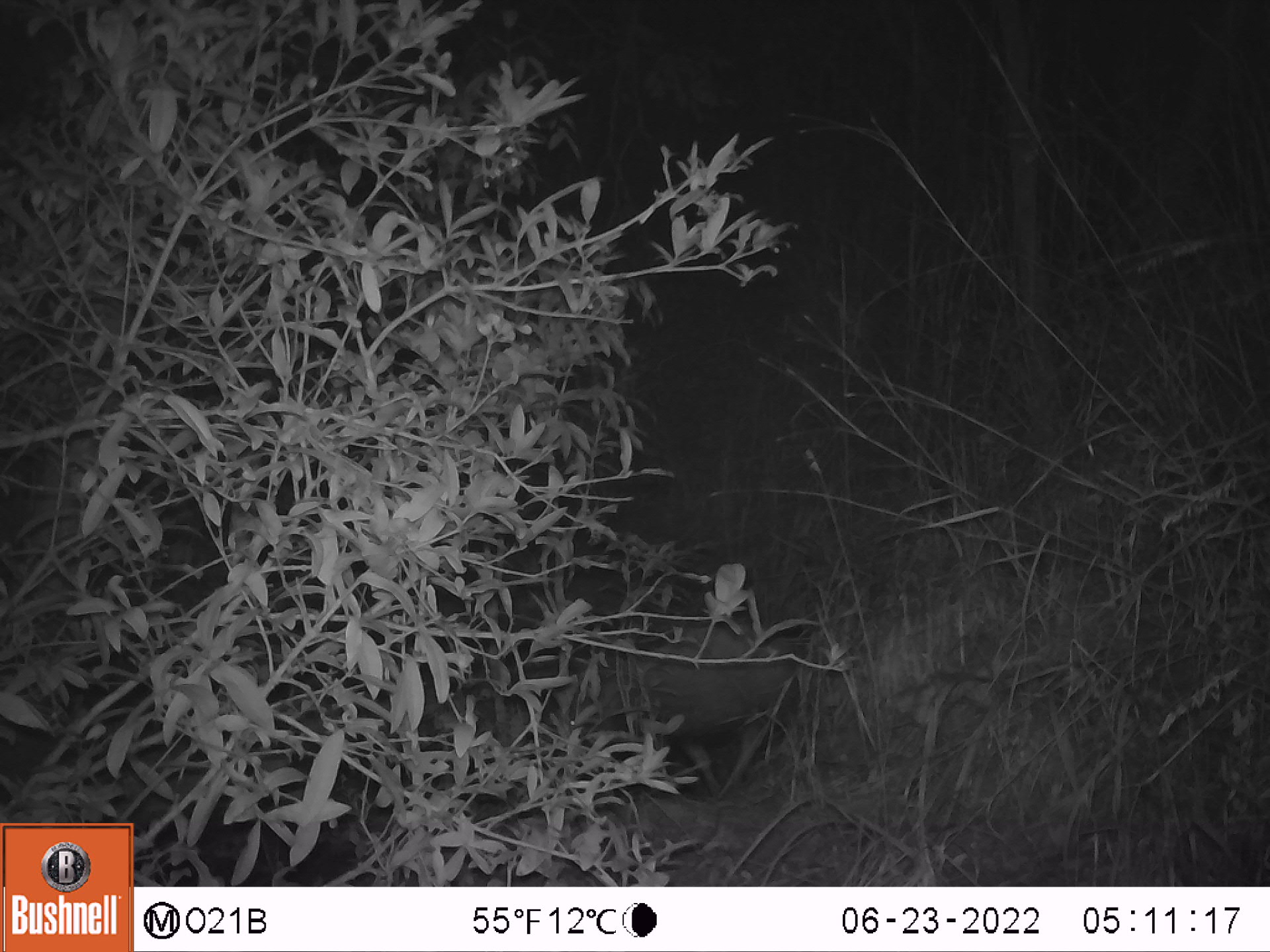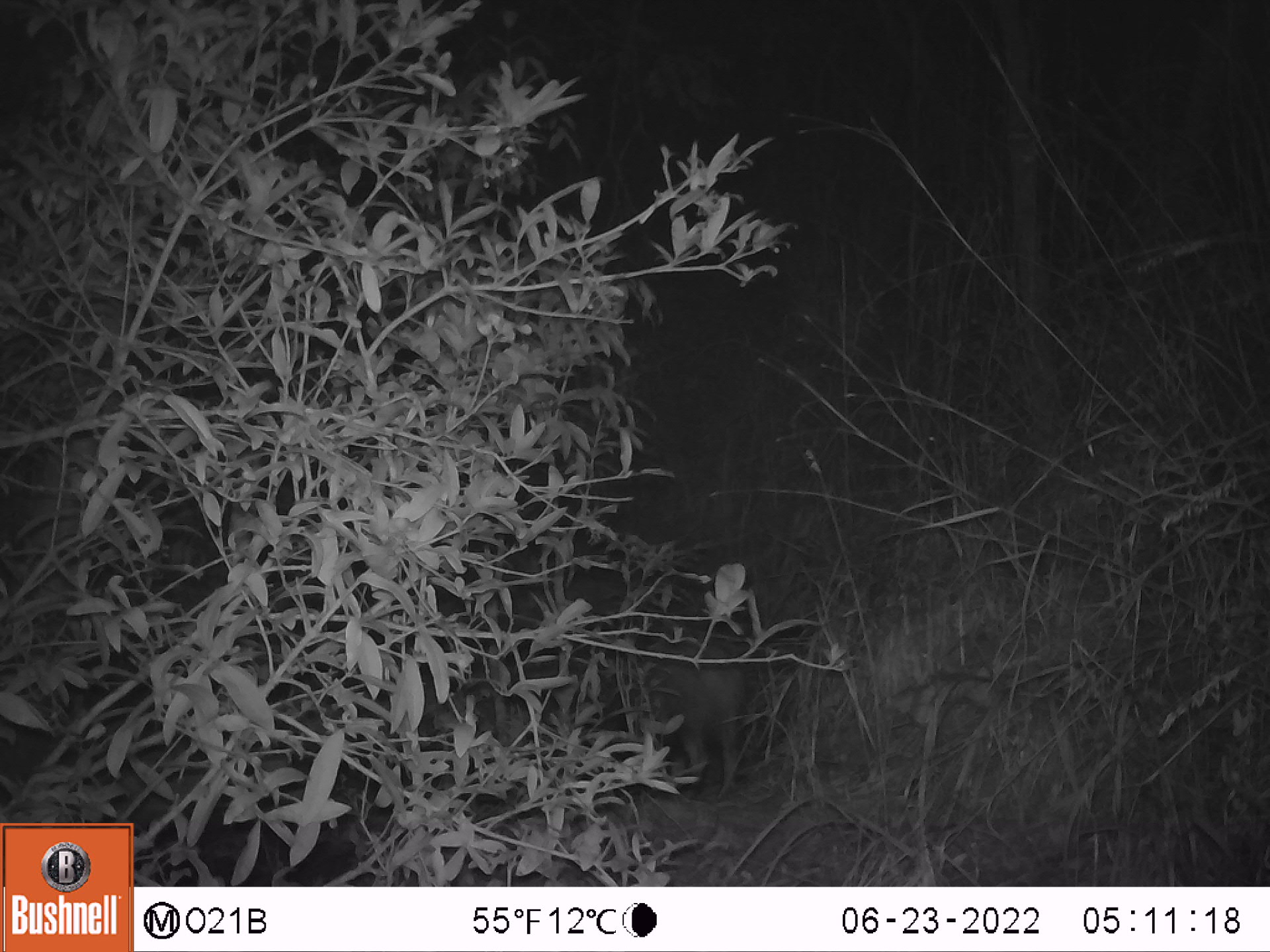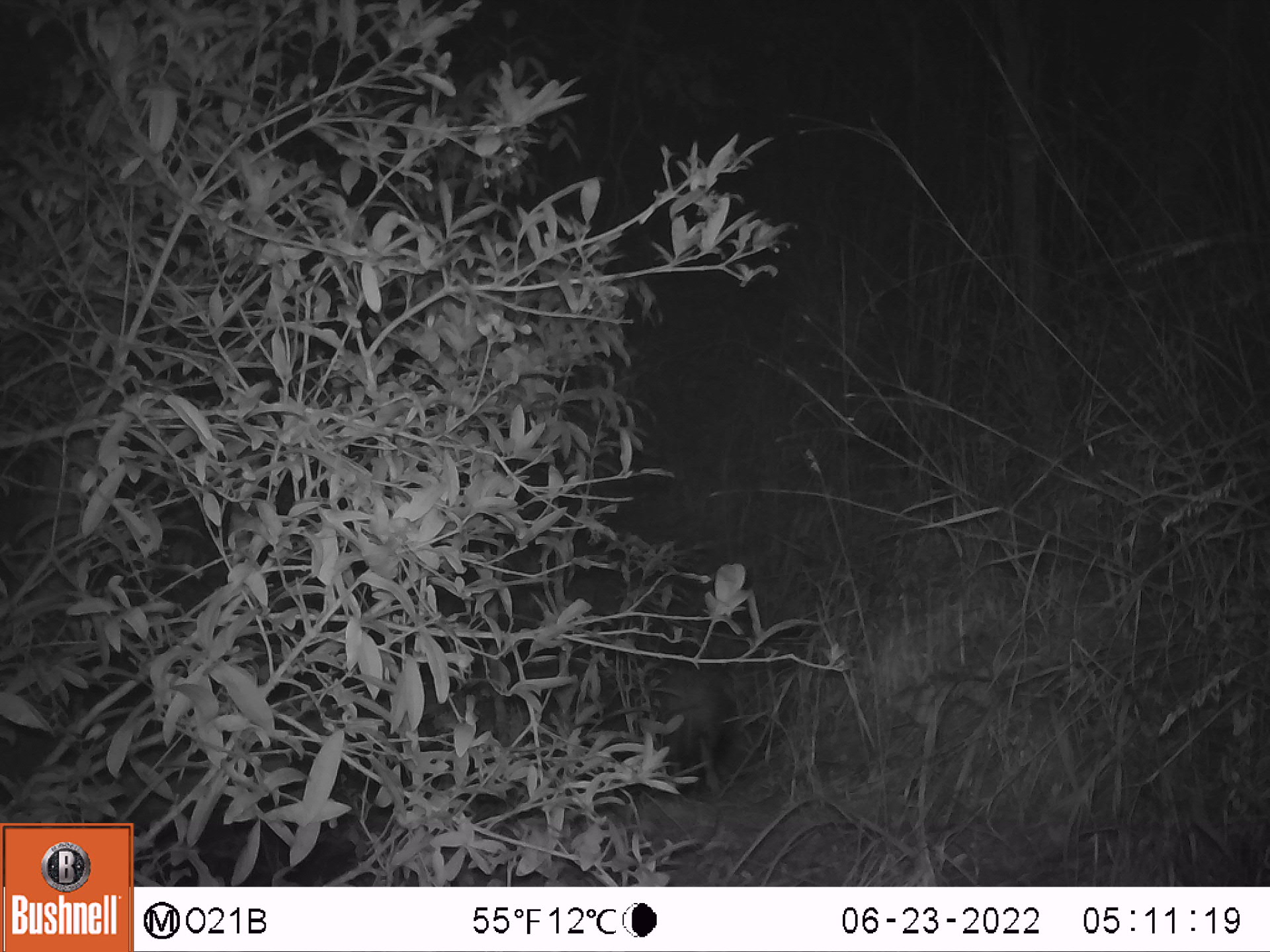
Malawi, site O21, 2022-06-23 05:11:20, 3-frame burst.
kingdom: Animalia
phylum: Chordata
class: Mammalia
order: Artiodactyla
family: Suidae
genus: Potamochoerus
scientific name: Potamochoerus larvatus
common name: bushpig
Bushpig (Potamochoerus larvatus), count 1.